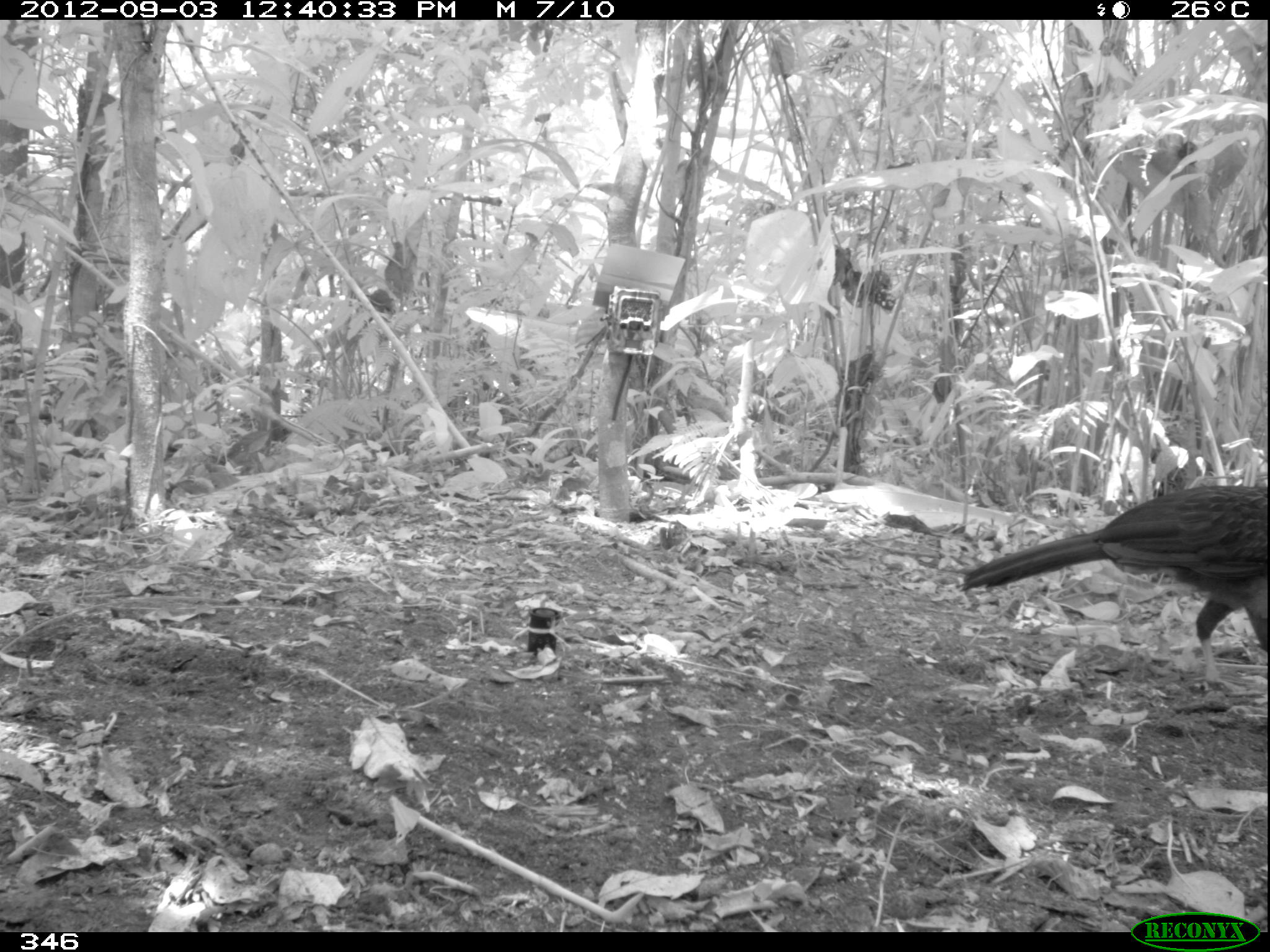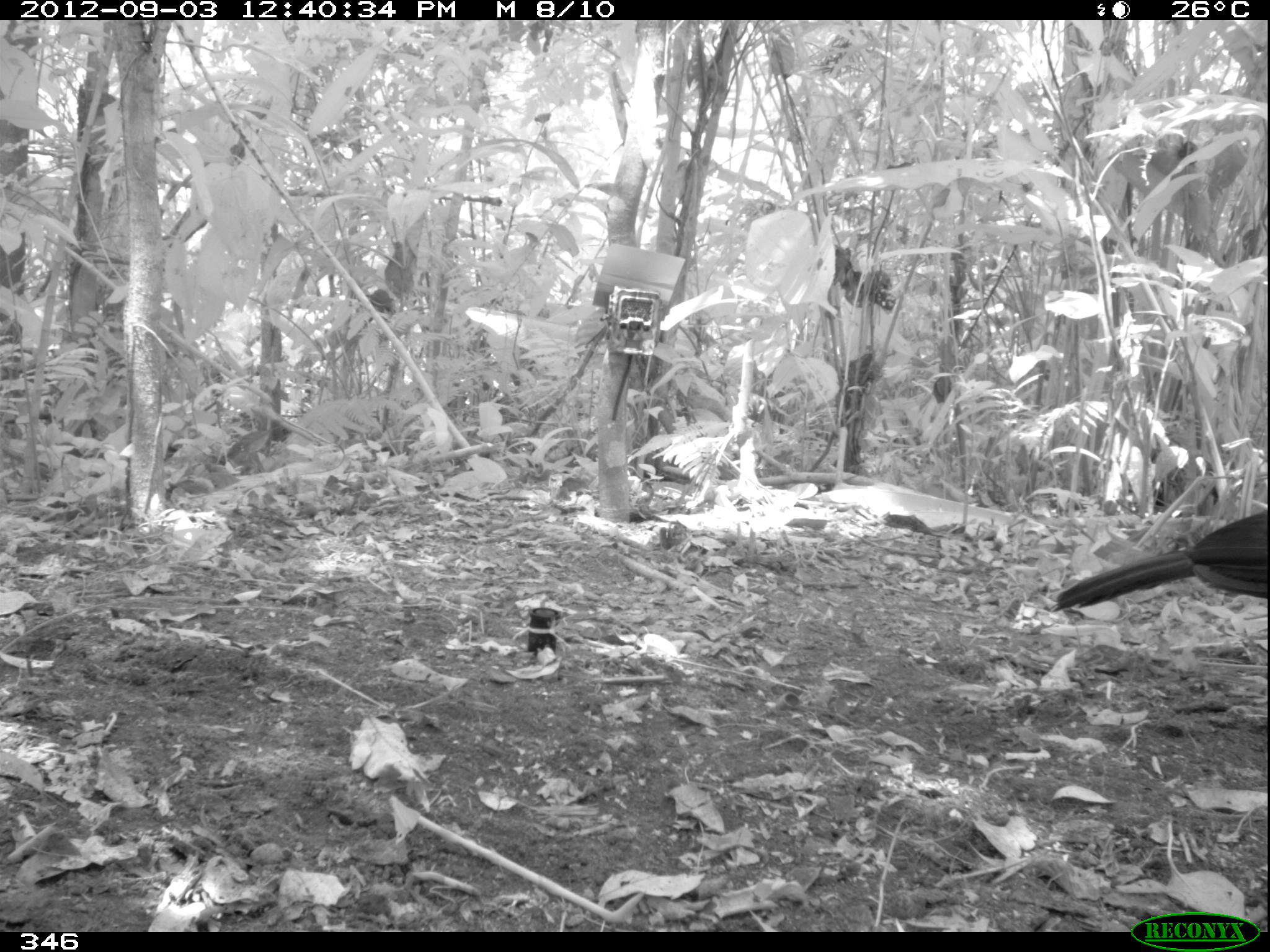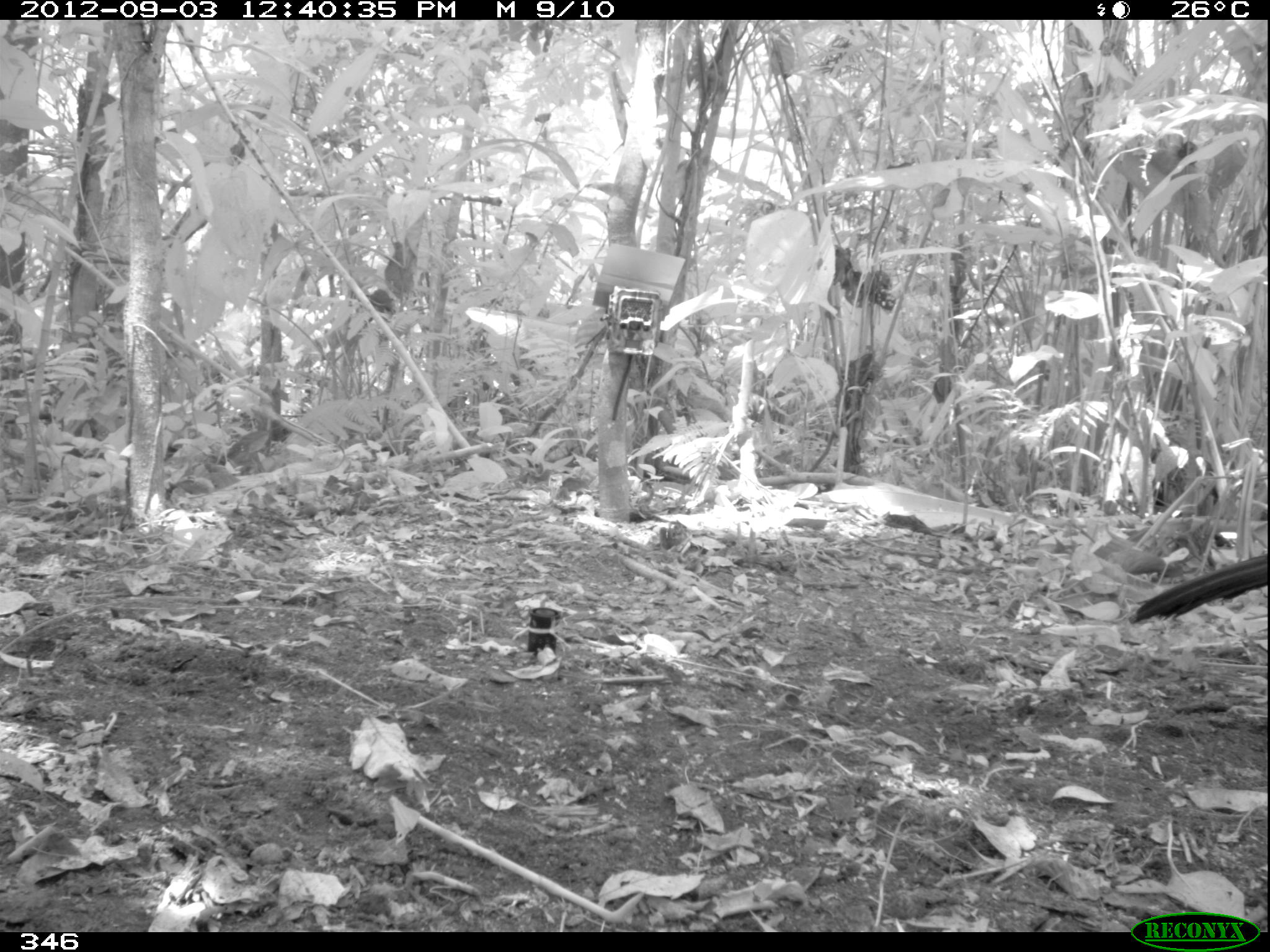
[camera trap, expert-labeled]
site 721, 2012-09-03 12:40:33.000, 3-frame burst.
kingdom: Animalia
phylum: Chordata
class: Aves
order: Galliformes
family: Cracidae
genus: Penelope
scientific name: Penelope jacquacu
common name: spix's guan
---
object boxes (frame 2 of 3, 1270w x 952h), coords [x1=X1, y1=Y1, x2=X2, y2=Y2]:
penelope jacquacu: [x1=1051, y1=508, x2=1270, y2=612]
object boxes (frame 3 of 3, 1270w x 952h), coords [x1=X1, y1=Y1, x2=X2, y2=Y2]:
penelope jacquacu: [x1=1134, y1=549, x2=1269, y2=624]